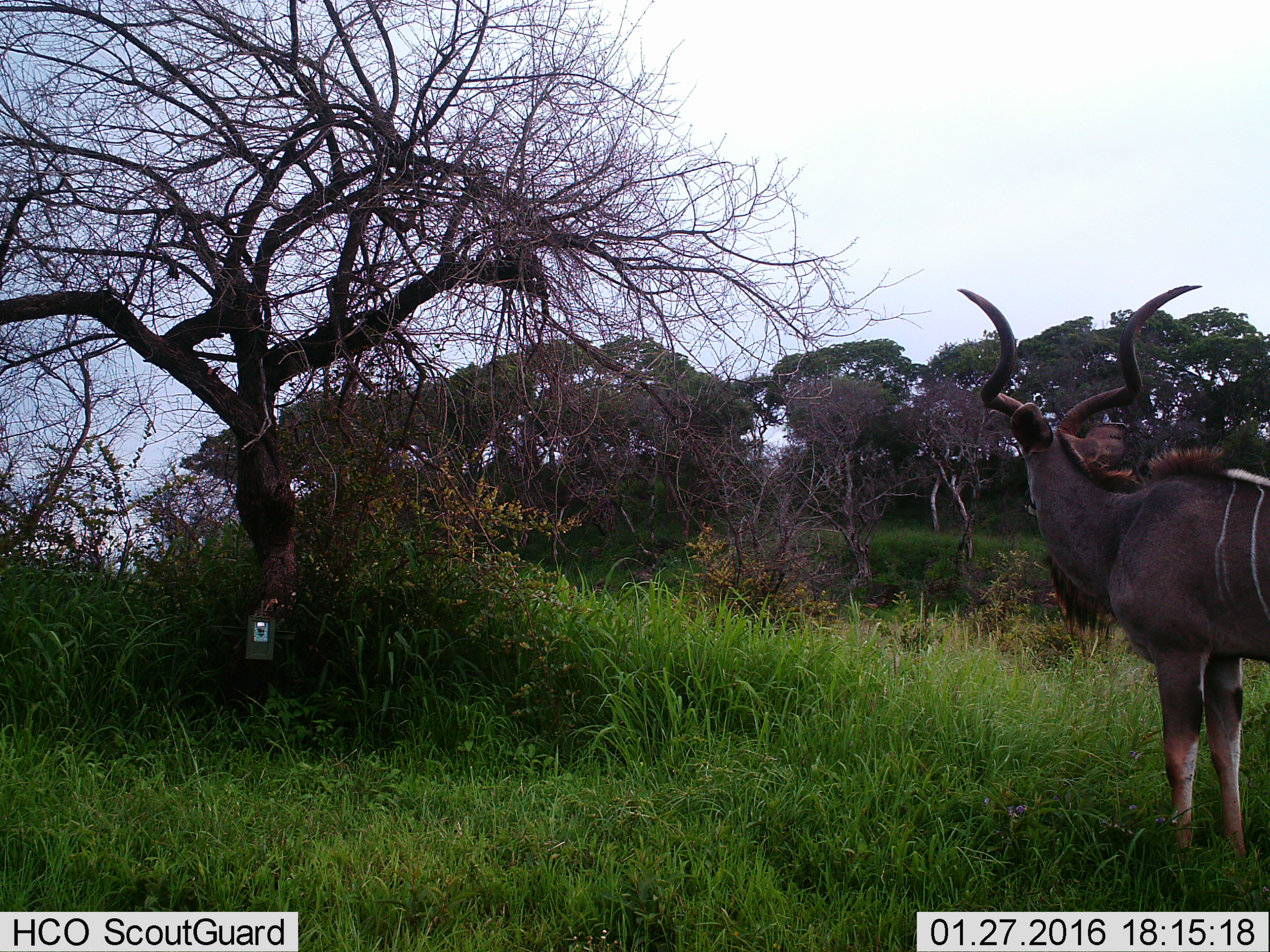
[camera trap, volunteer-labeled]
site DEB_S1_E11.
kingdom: Animalia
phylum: Chordata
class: Mammalia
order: Artiodactyla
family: Bovidae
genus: Tragelaphus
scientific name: Tragelaphus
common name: kudu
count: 1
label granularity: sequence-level